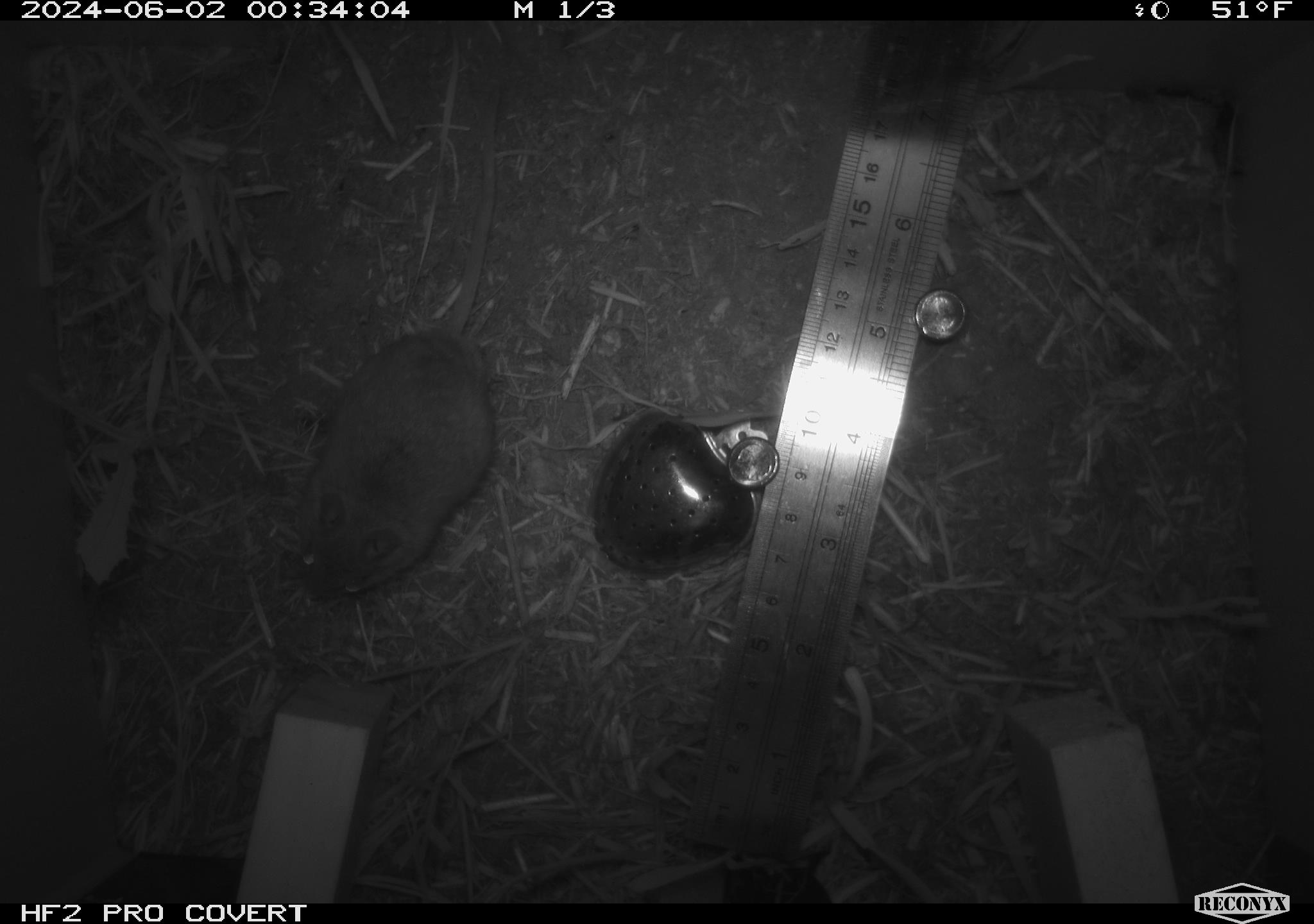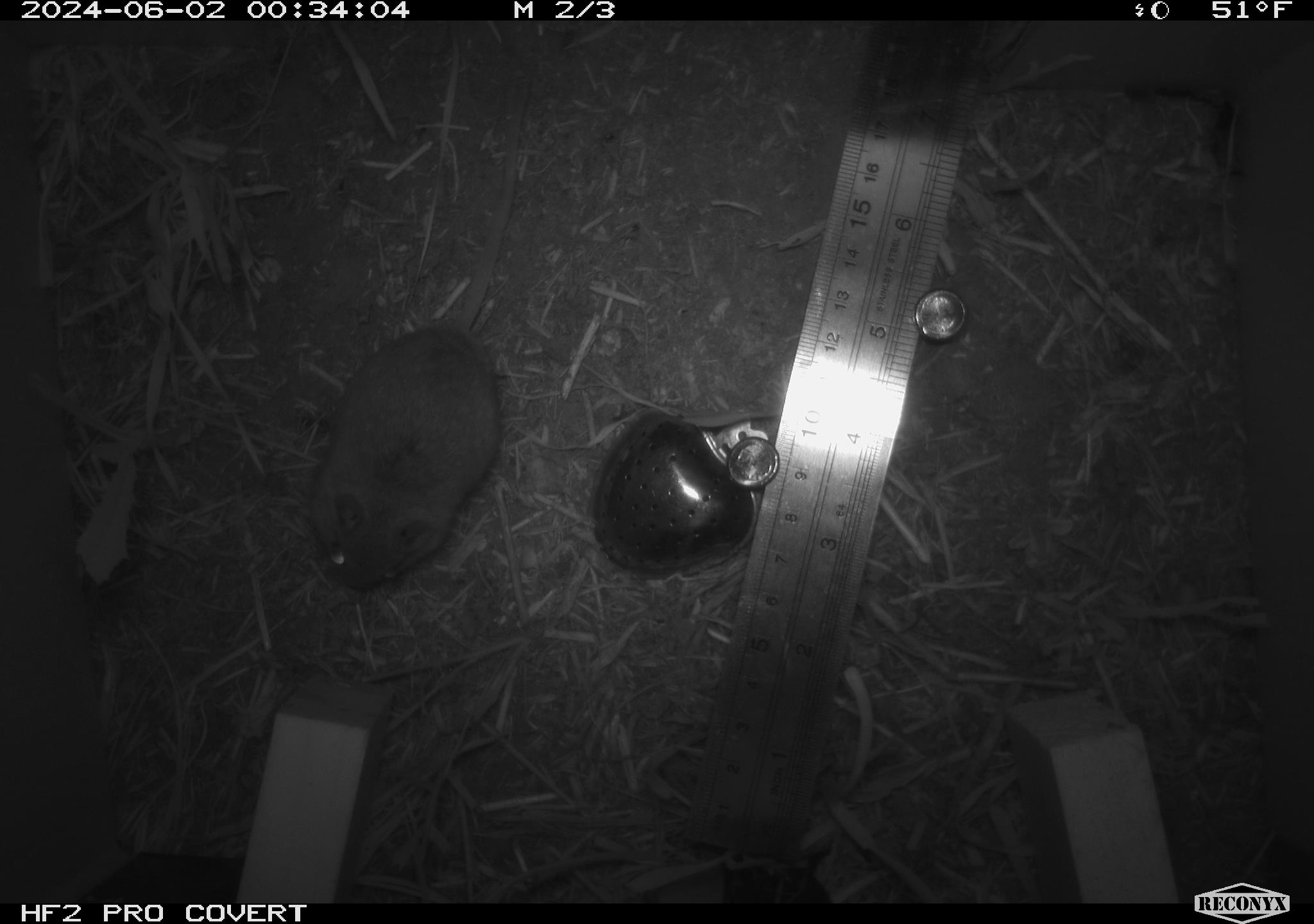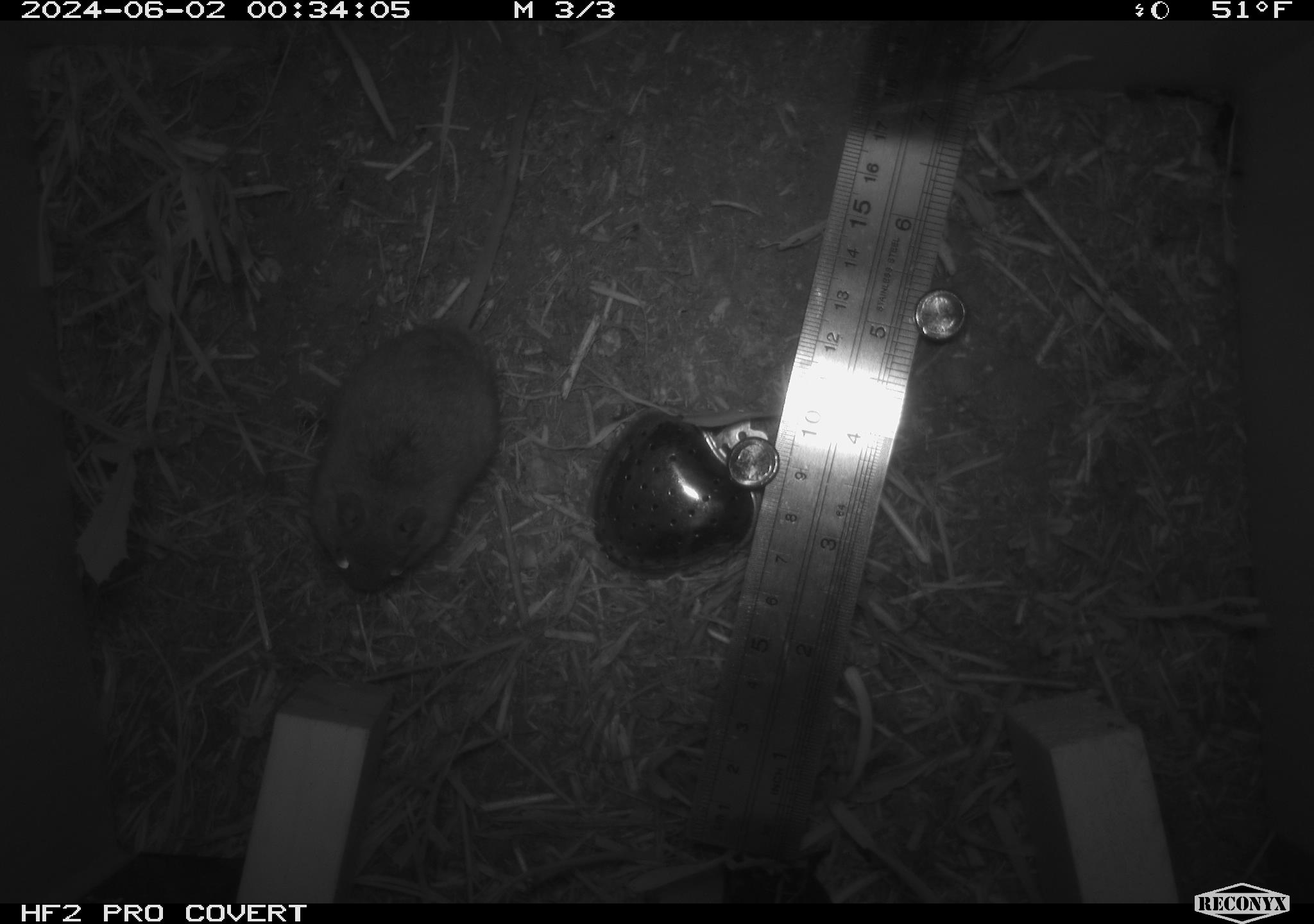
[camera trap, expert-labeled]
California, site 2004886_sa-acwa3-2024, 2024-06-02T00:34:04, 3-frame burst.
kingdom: Animalia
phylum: Chordata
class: Mammalia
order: Rodentia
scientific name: Rodentia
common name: mouse species